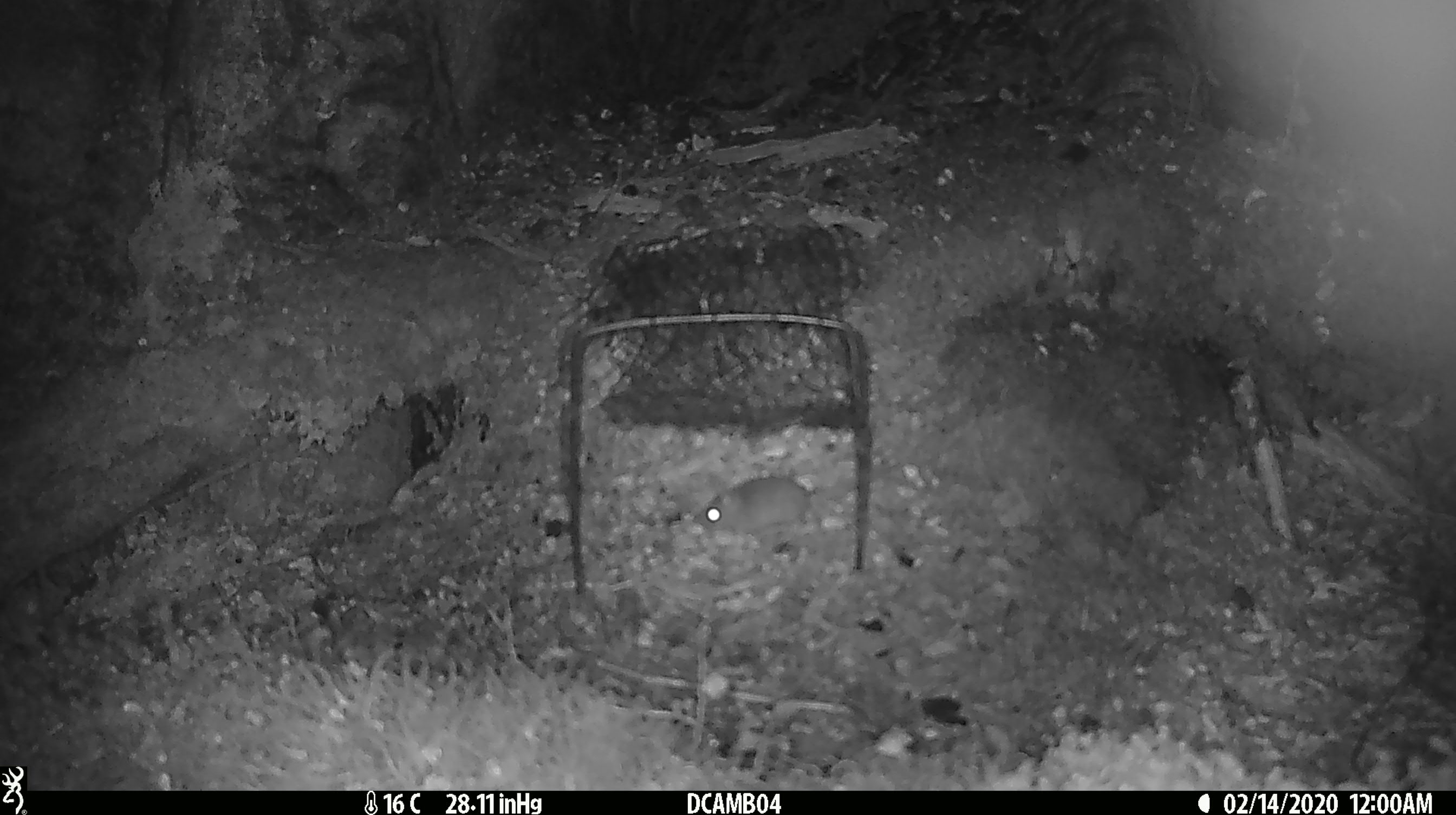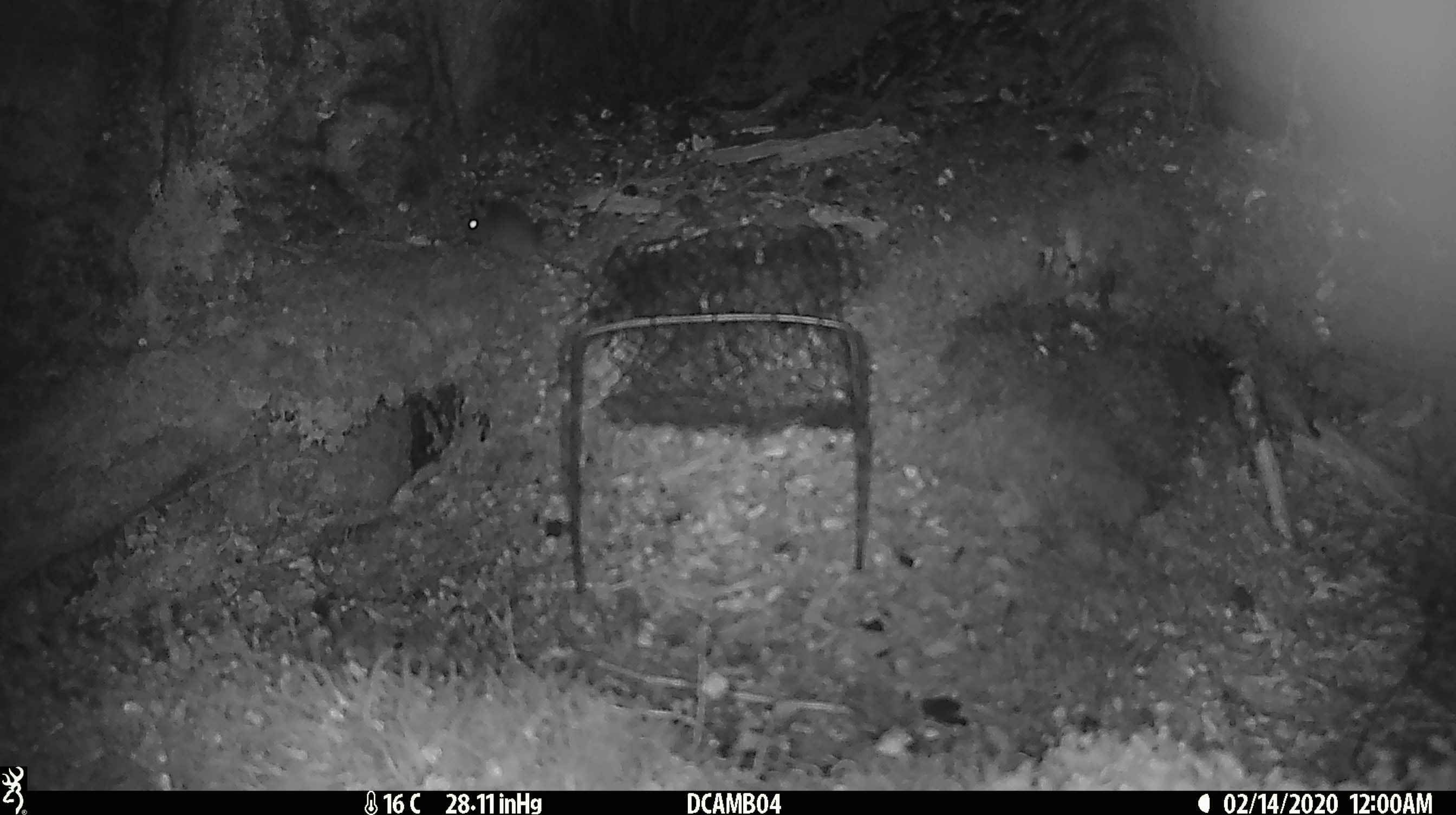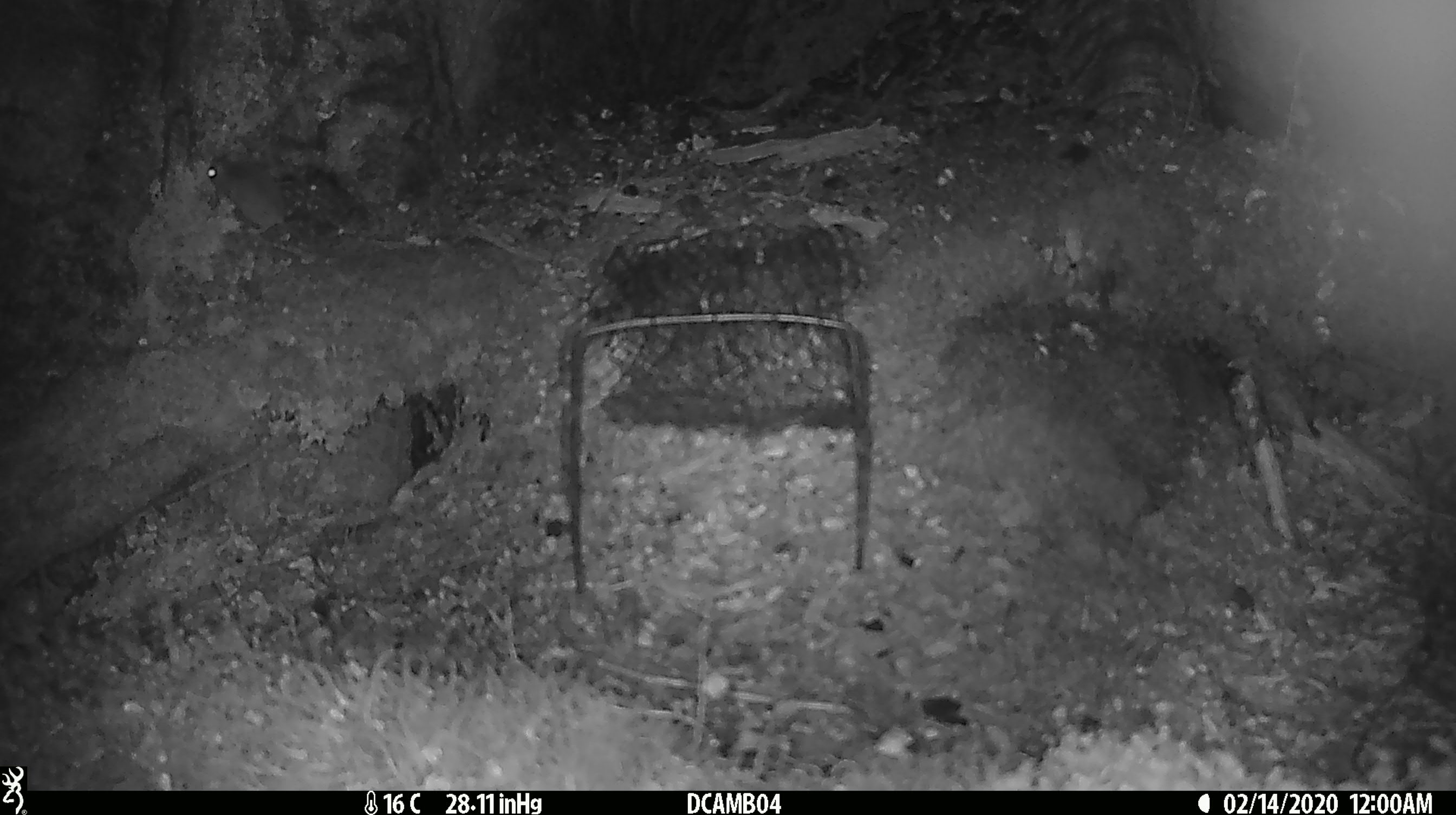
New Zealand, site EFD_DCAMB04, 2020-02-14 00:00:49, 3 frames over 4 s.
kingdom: Animalia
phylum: Chordata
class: Mammalia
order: Rodentia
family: Muridae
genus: Mus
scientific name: Mus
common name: mouse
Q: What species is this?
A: Mouse (Mus).